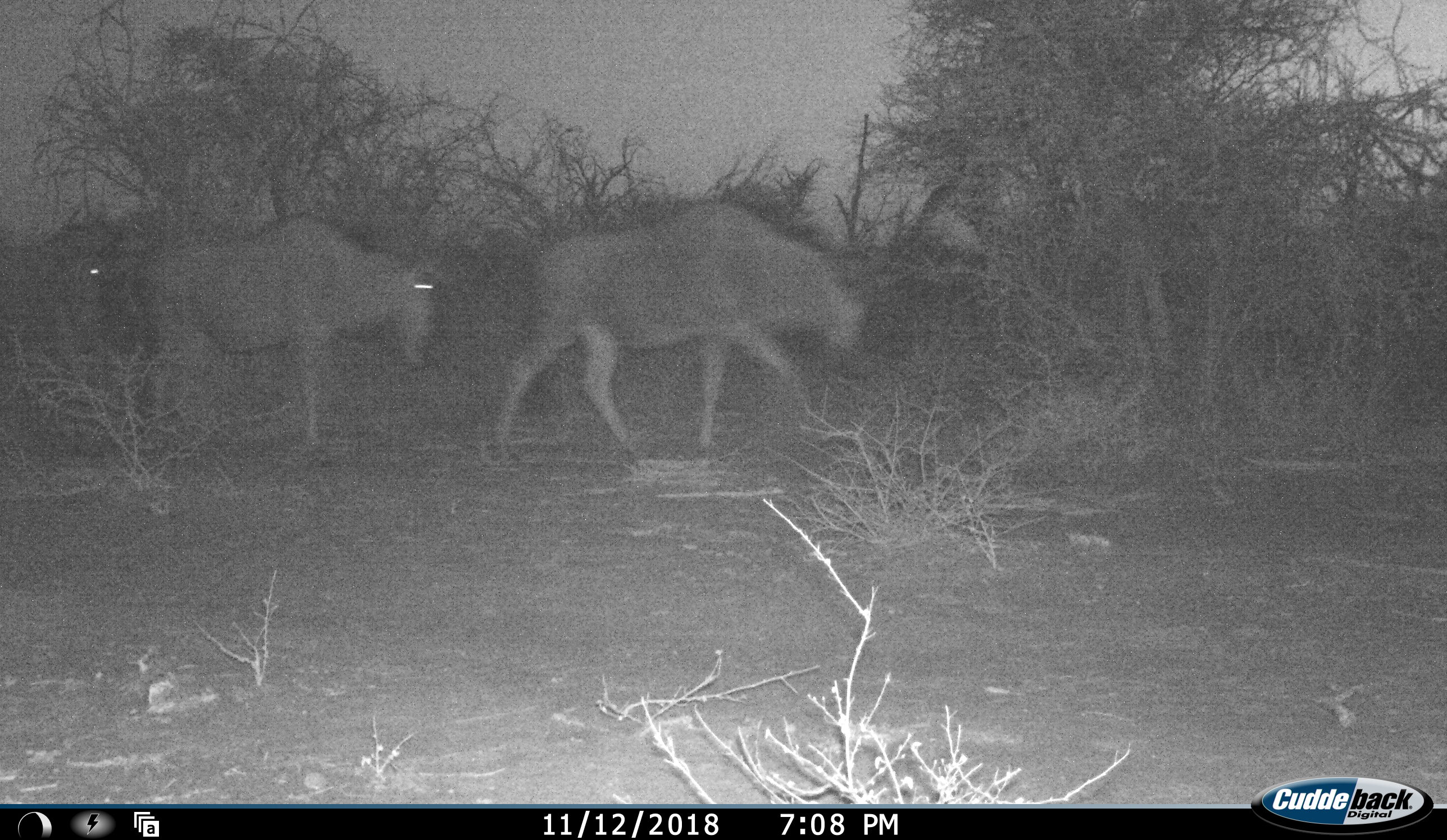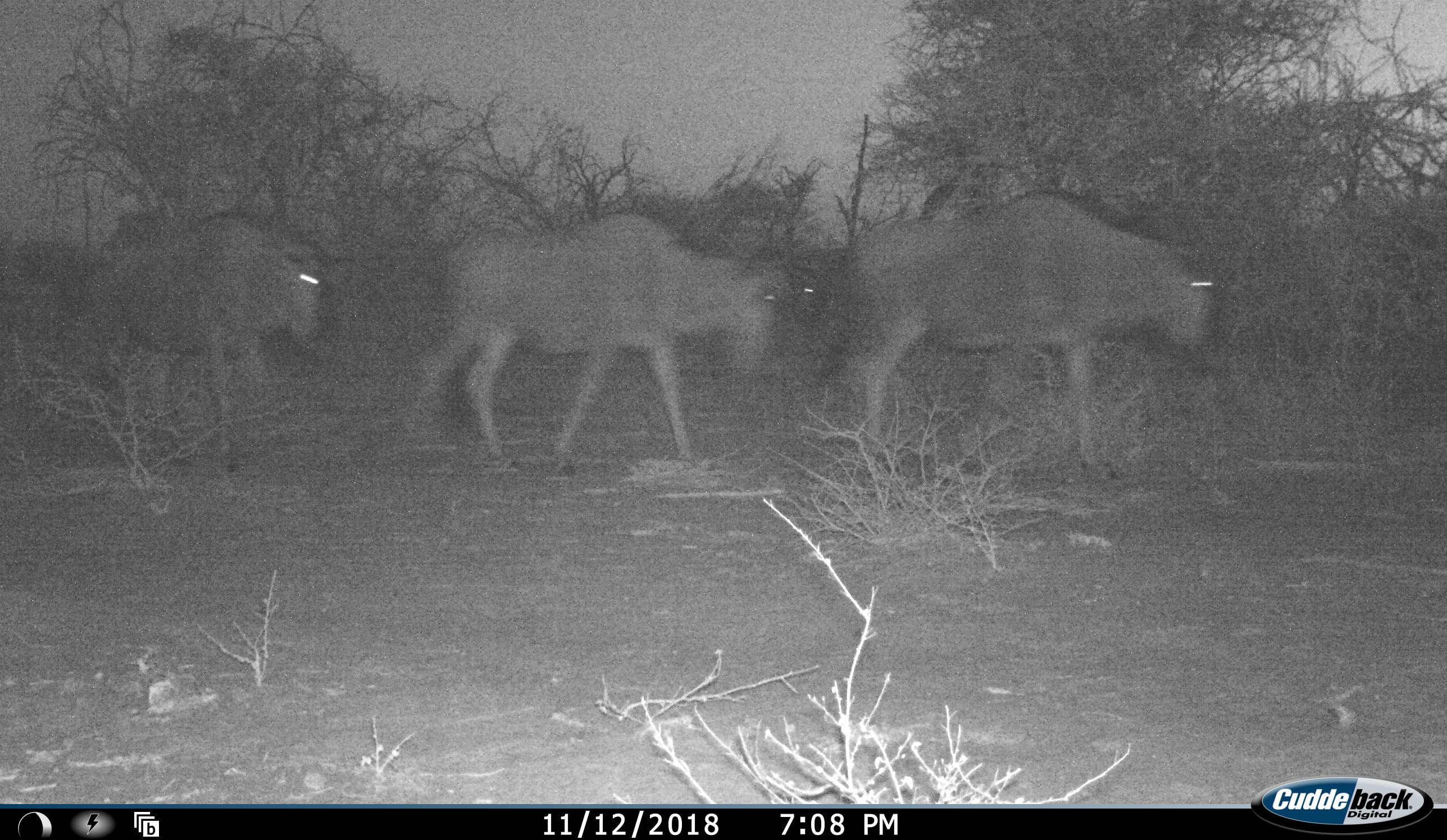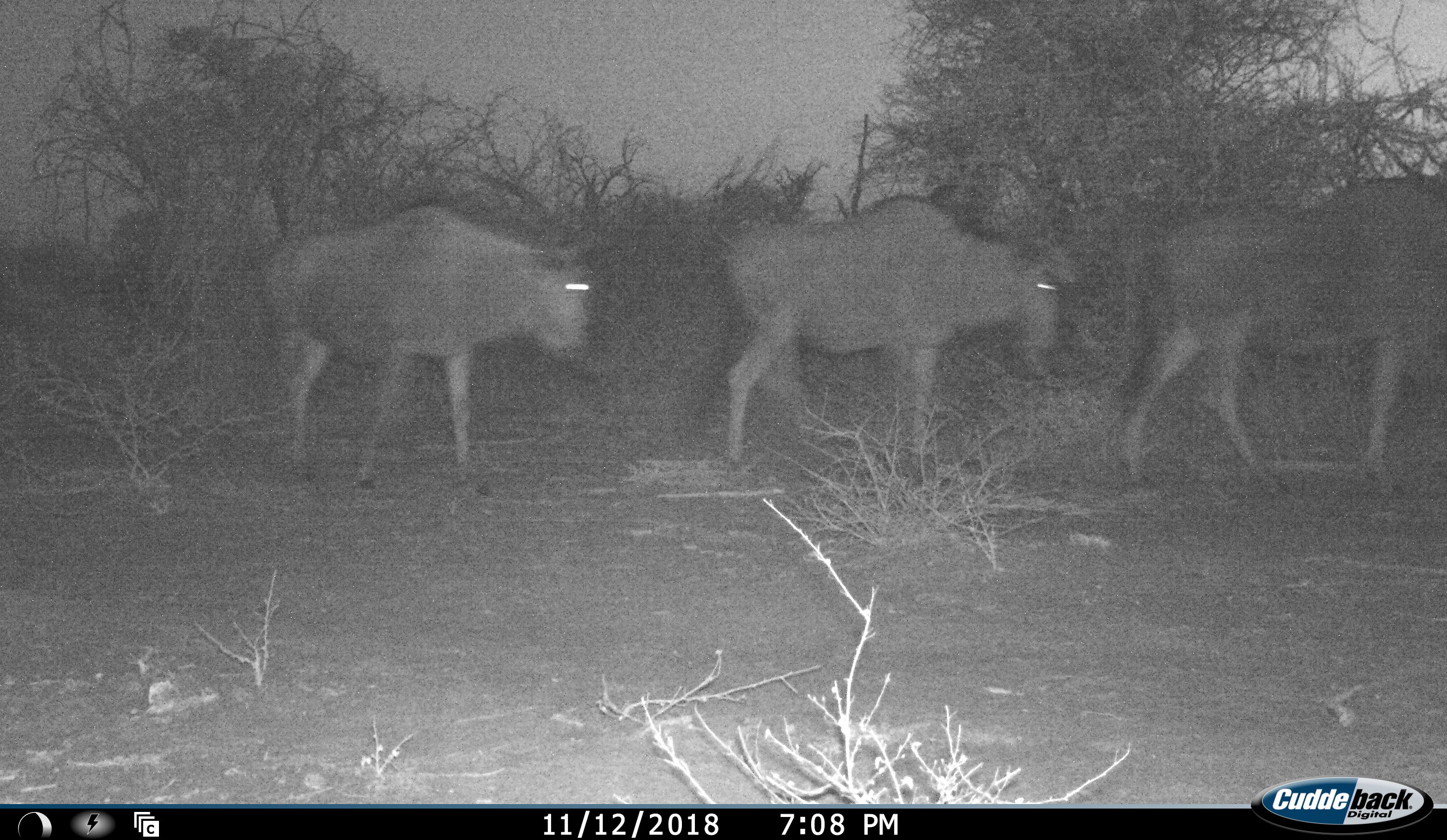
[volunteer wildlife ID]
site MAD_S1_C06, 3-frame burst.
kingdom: Animalia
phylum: Chordata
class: Mammalia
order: Artiodactyla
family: Bovidae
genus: Connochaetes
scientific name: Connochaetes taurinus taurinus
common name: blue wildebeest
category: wildebeestblue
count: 3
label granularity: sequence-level